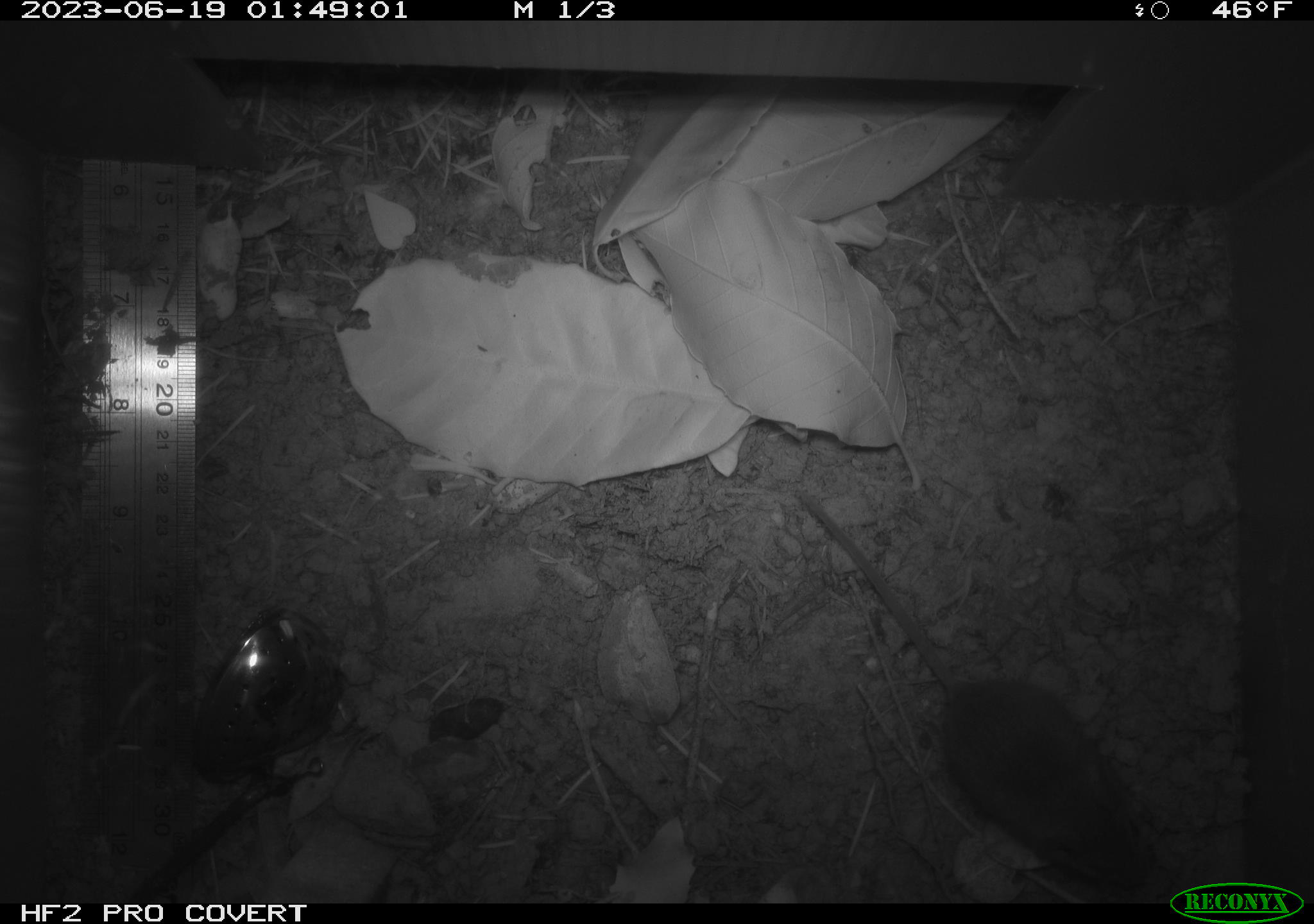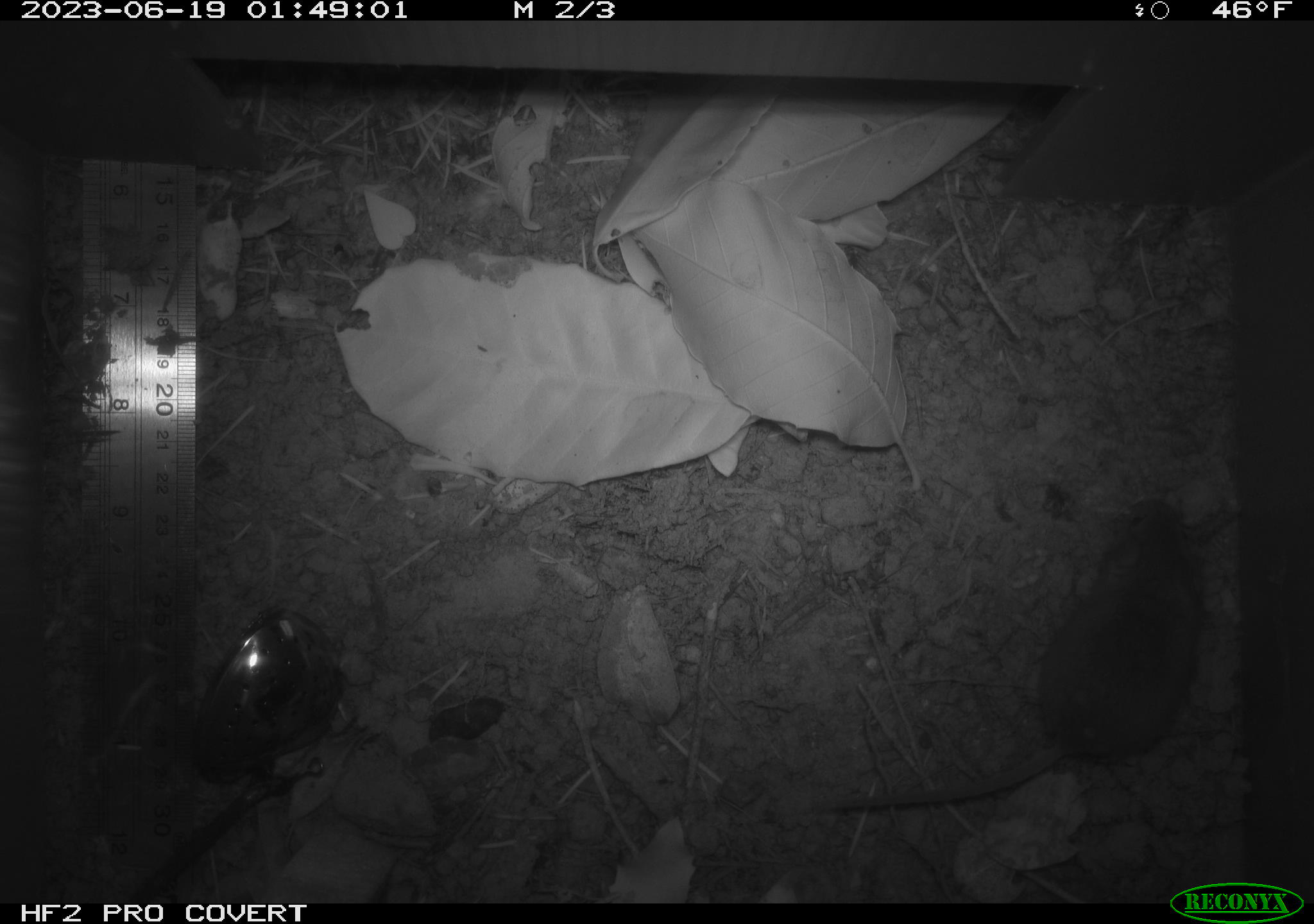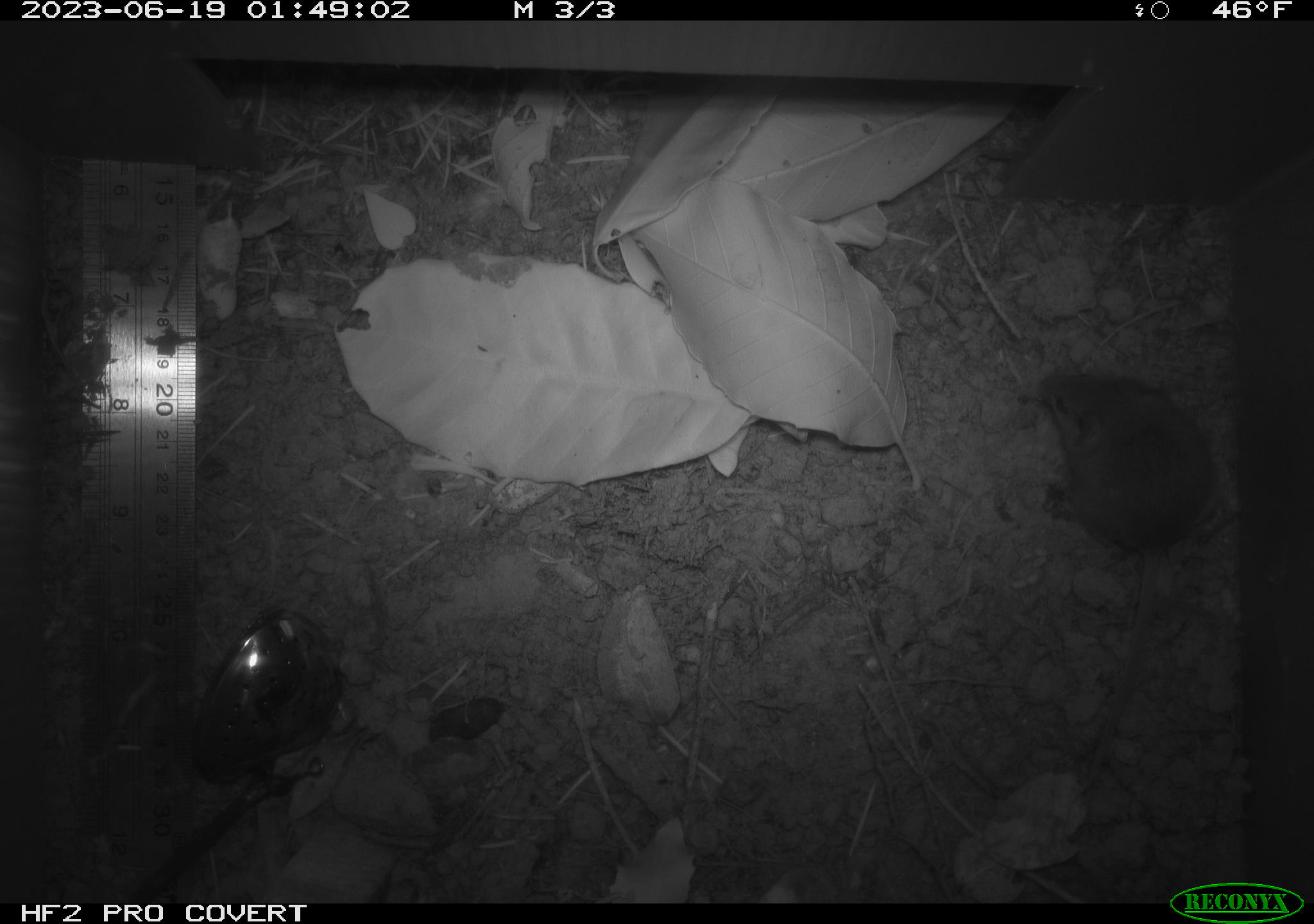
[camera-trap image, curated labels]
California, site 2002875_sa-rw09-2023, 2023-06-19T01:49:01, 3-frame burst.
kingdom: Animalia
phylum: Chordata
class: Mammalia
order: Rodentia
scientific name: Rodentia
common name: mouse species